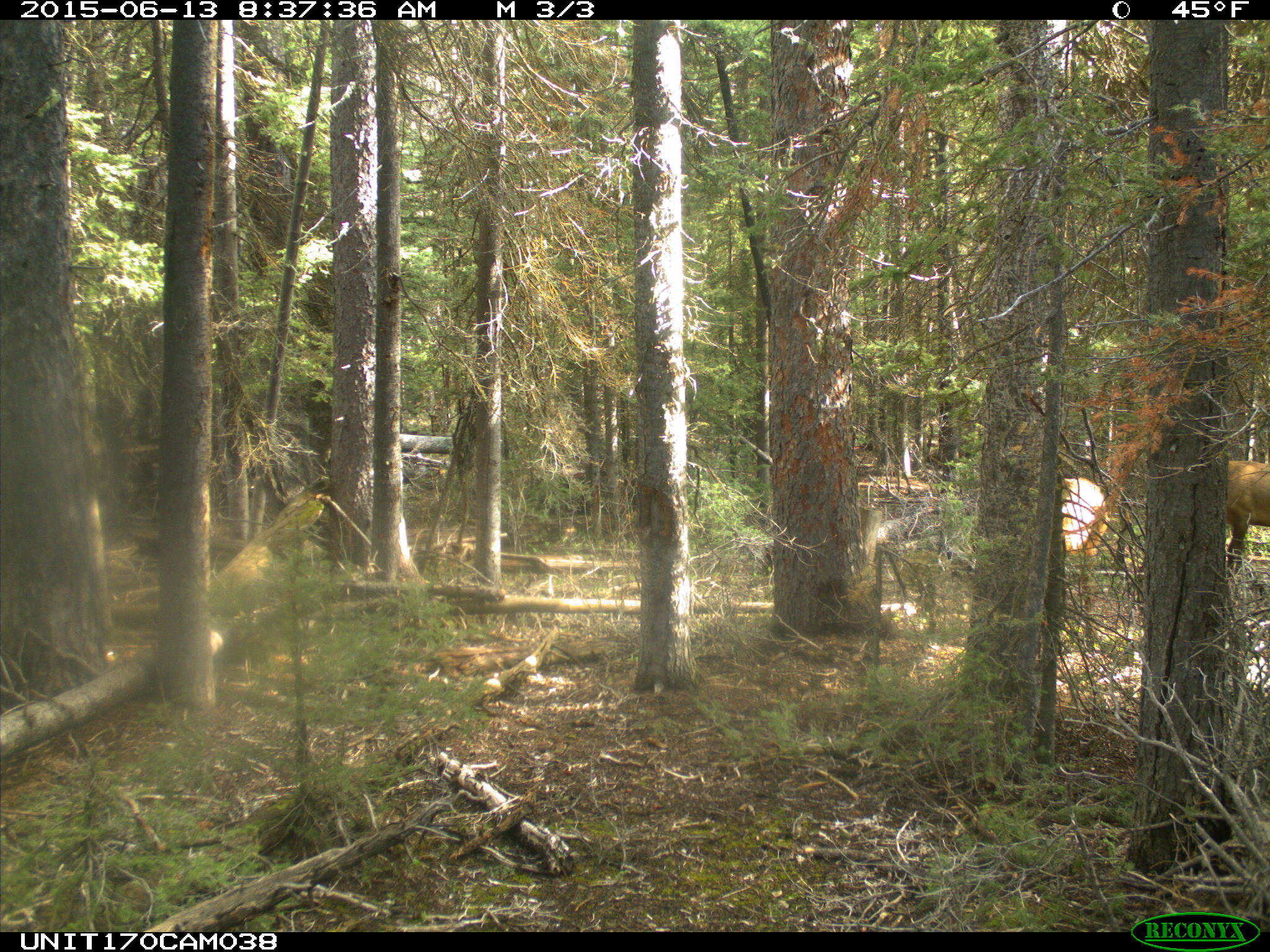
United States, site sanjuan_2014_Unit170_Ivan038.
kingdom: Animalia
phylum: Chordata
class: Mammalia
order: Artiodactyla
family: Cervidae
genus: Cervus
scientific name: Cervus elaphus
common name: red deer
Cervus elaphus (red deer).